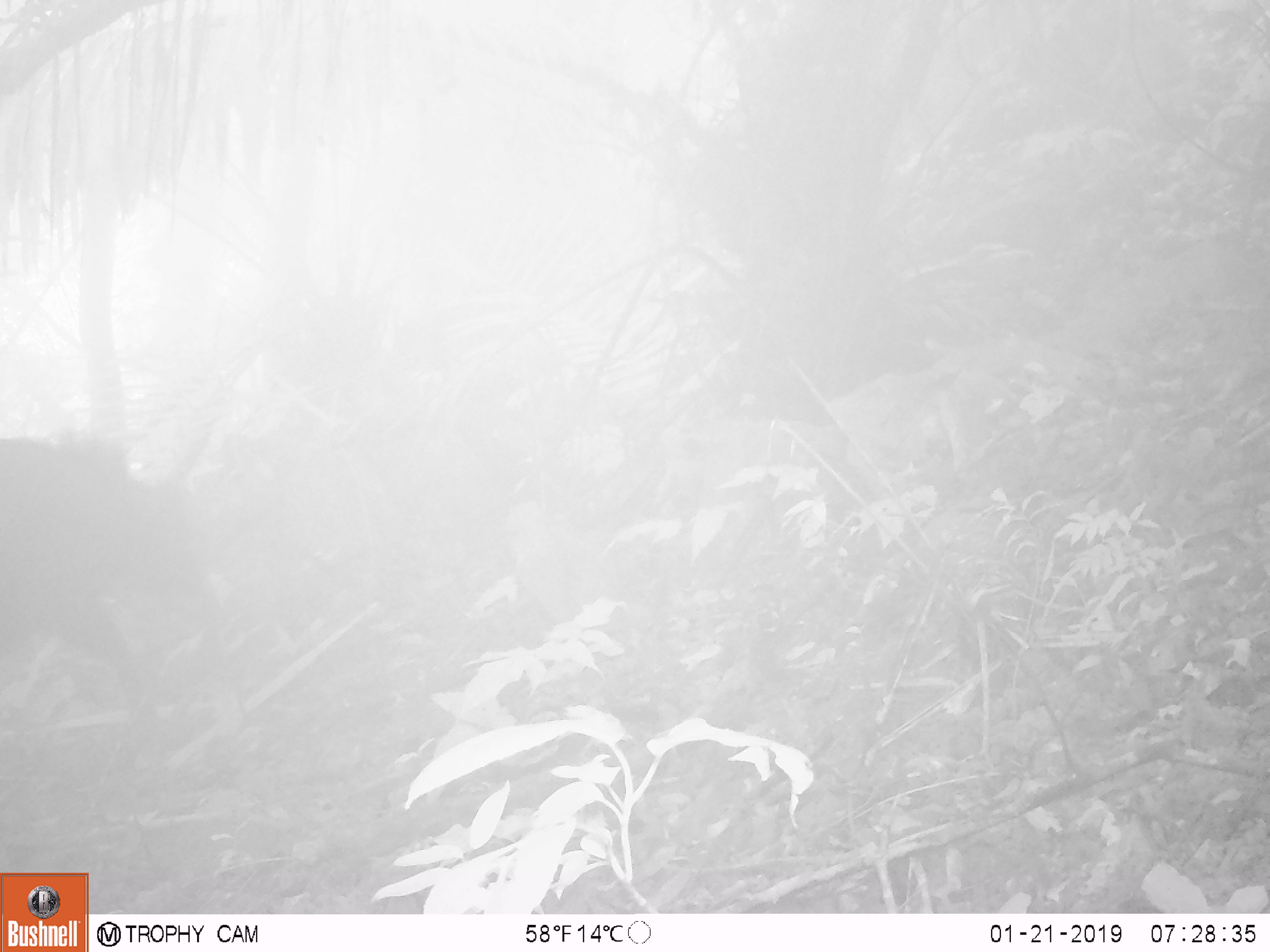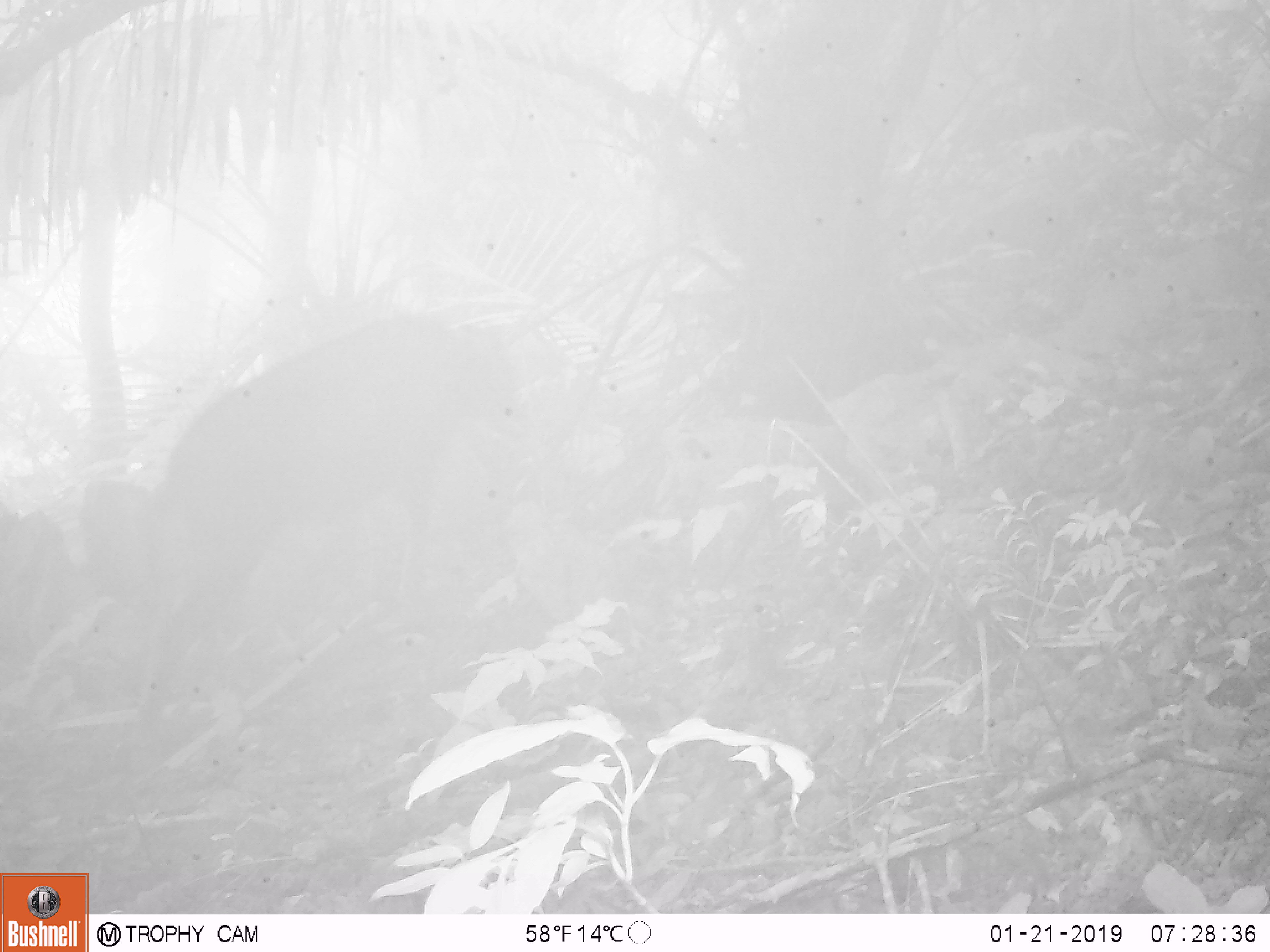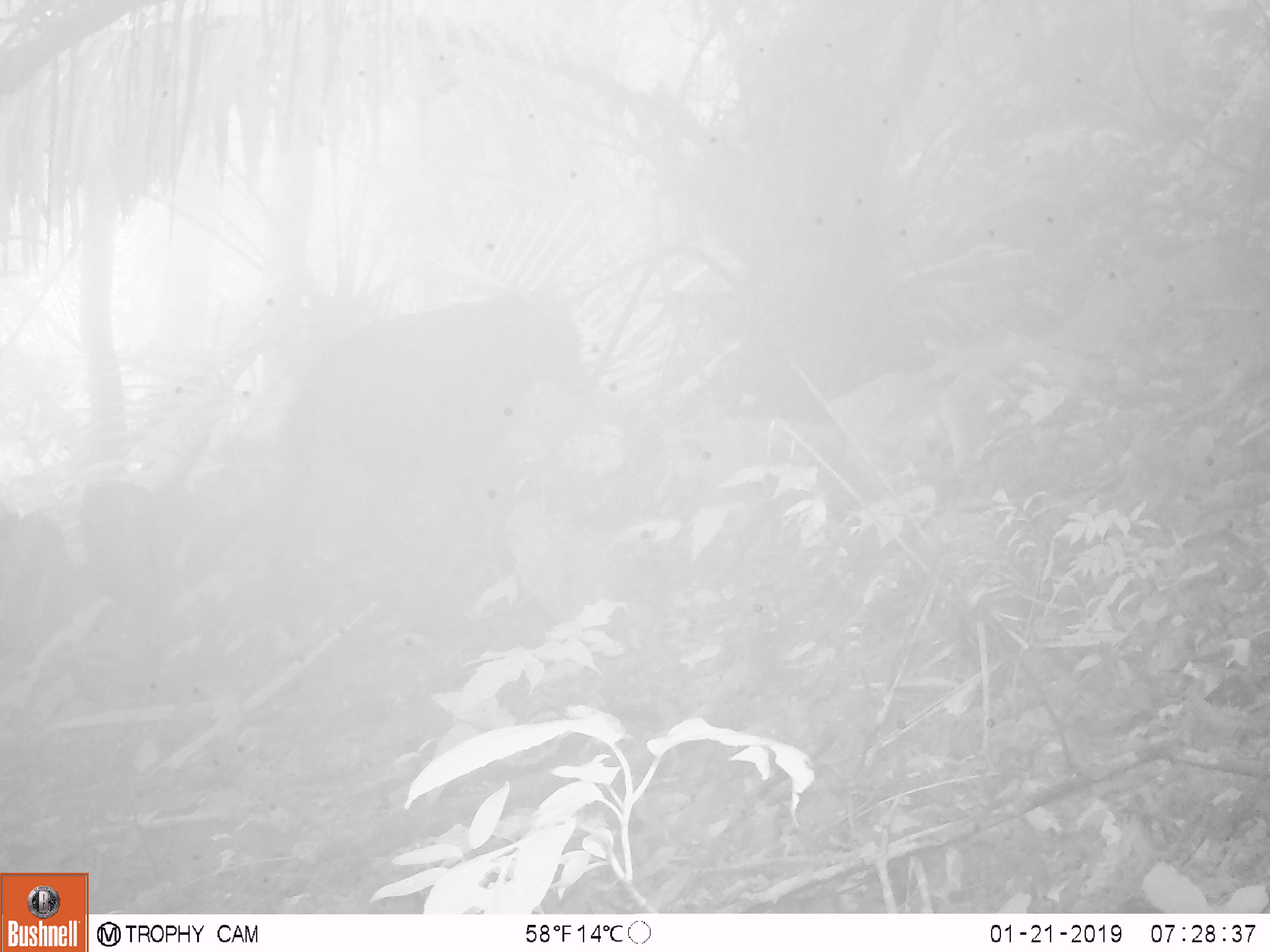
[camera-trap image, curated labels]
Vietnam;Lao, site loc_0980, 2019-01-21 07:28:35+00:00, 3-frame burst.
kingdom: Animalia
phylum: Chordata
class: Mammalia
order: Artiodactyla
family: Bovidae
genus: Capricornis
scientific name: Capricornis sumatraensis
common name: chinese serow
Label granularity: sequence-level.